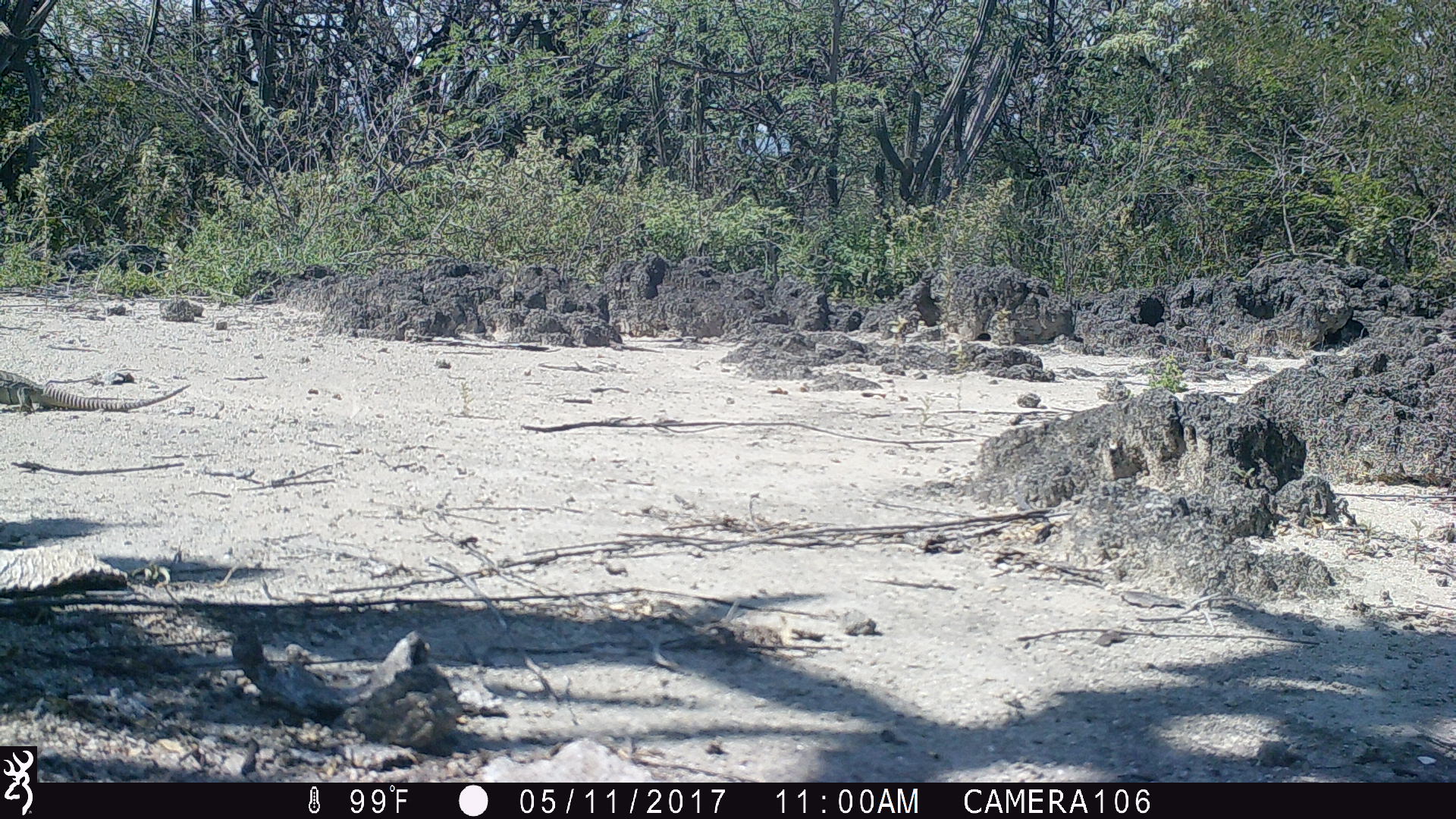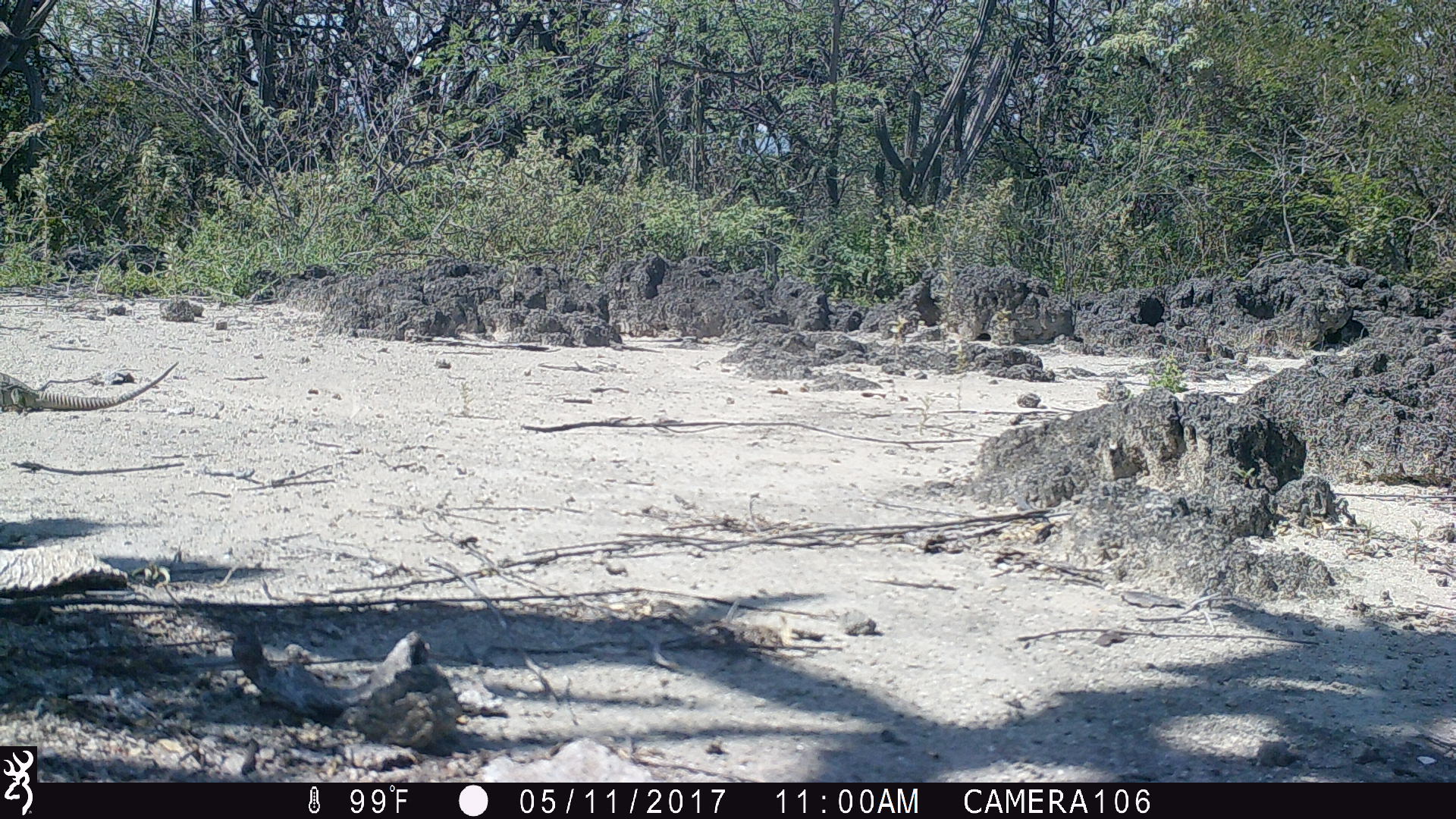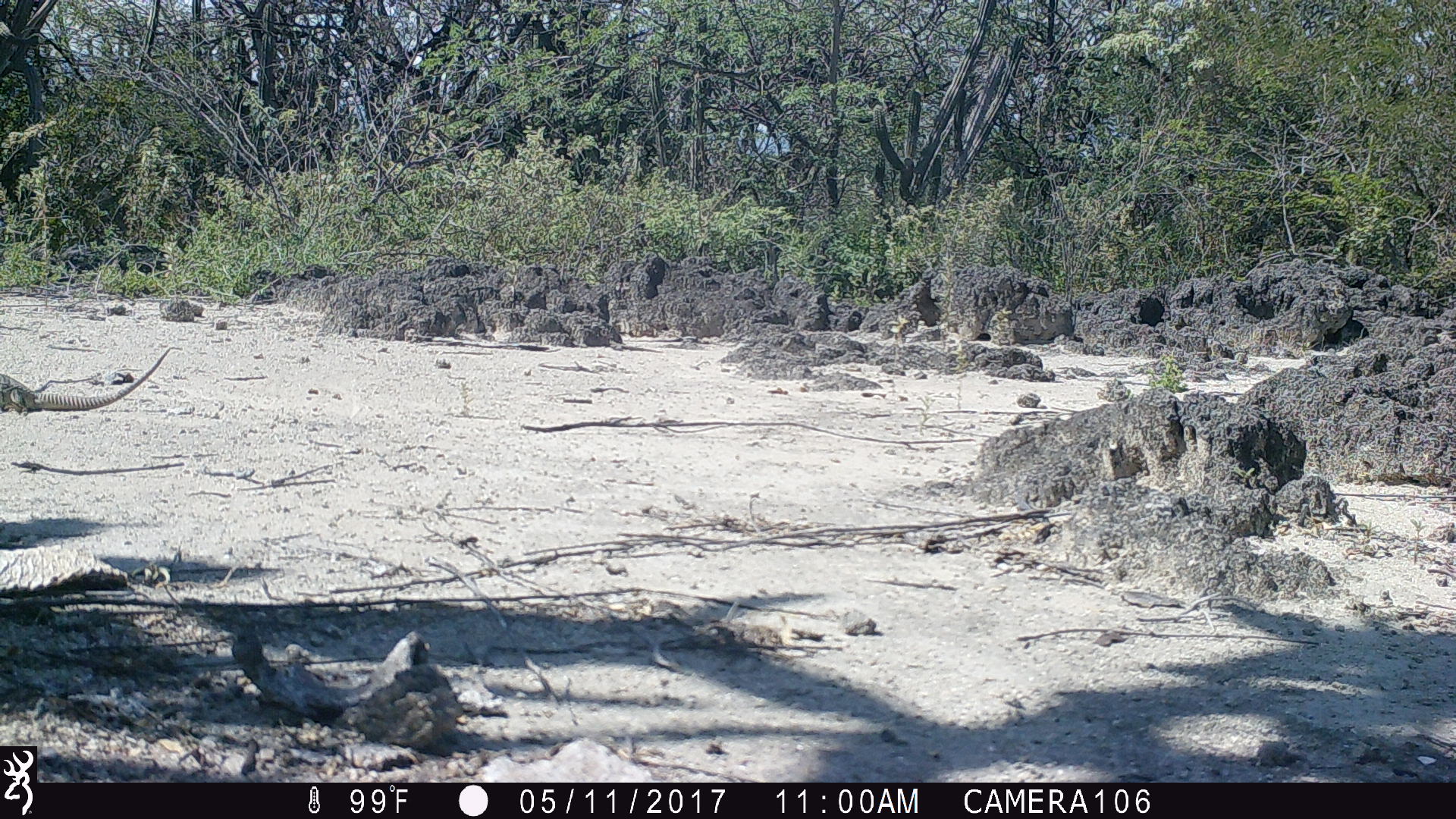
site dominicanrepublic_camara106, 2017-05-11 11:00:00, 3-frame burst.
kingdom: Animalia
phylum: Chordata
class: Reptilia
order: Squamata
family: Iguanidae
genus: Iguana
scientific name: Iguana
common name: typical iguanas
Iguana (typical iguanas).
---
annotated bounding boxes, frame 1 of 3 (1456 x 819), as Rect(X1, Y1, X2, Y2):
iguana: Rect(0, 364, 193, 419)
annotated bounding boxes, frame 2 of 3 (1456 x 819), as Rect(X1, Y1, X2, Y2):
iguana: Rect(0, 360, 179, 416)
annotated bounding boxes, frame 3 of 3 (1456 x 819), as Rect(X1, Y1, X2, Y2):
iguana: Rect(1, 347, 174, 418)